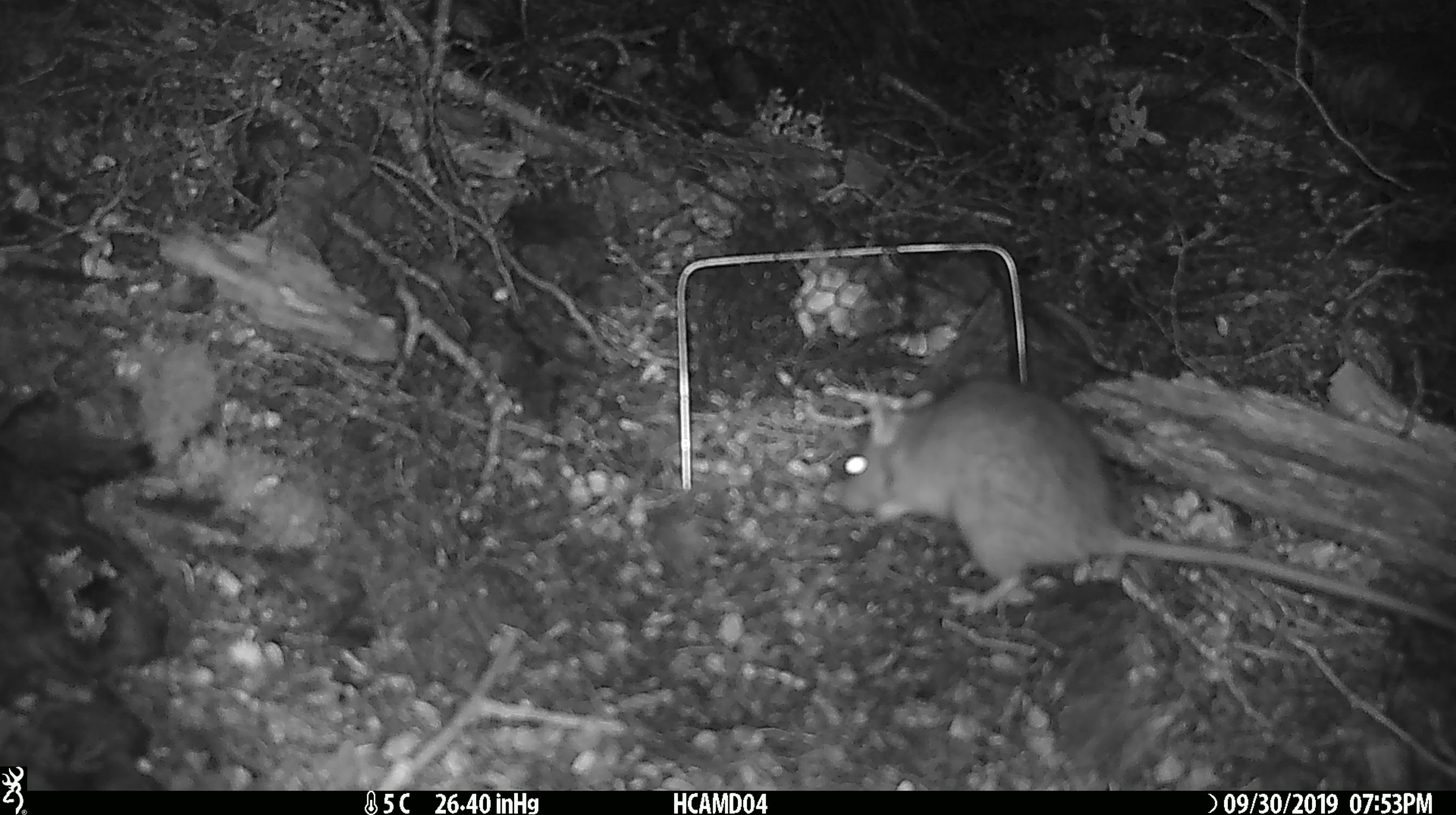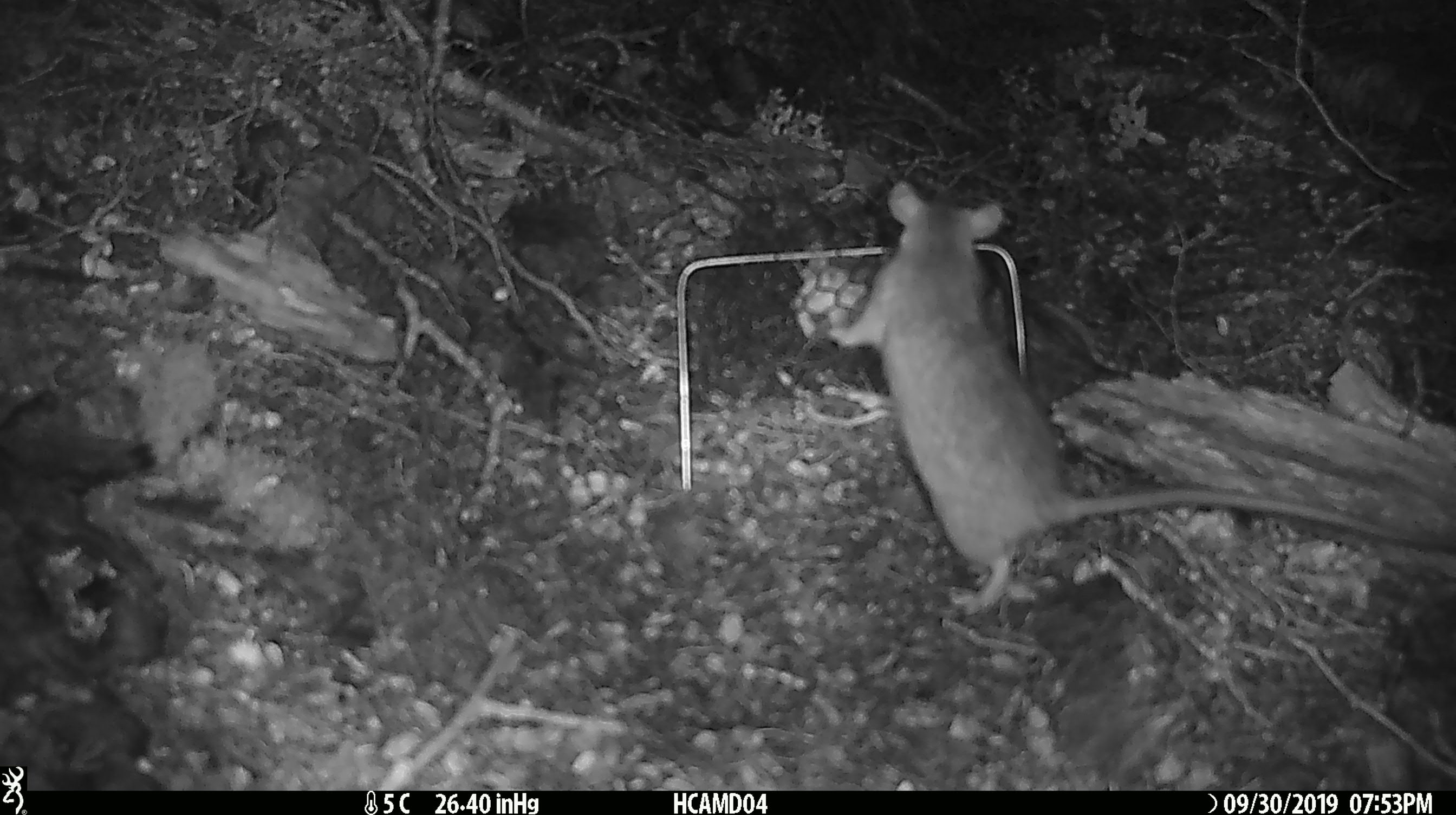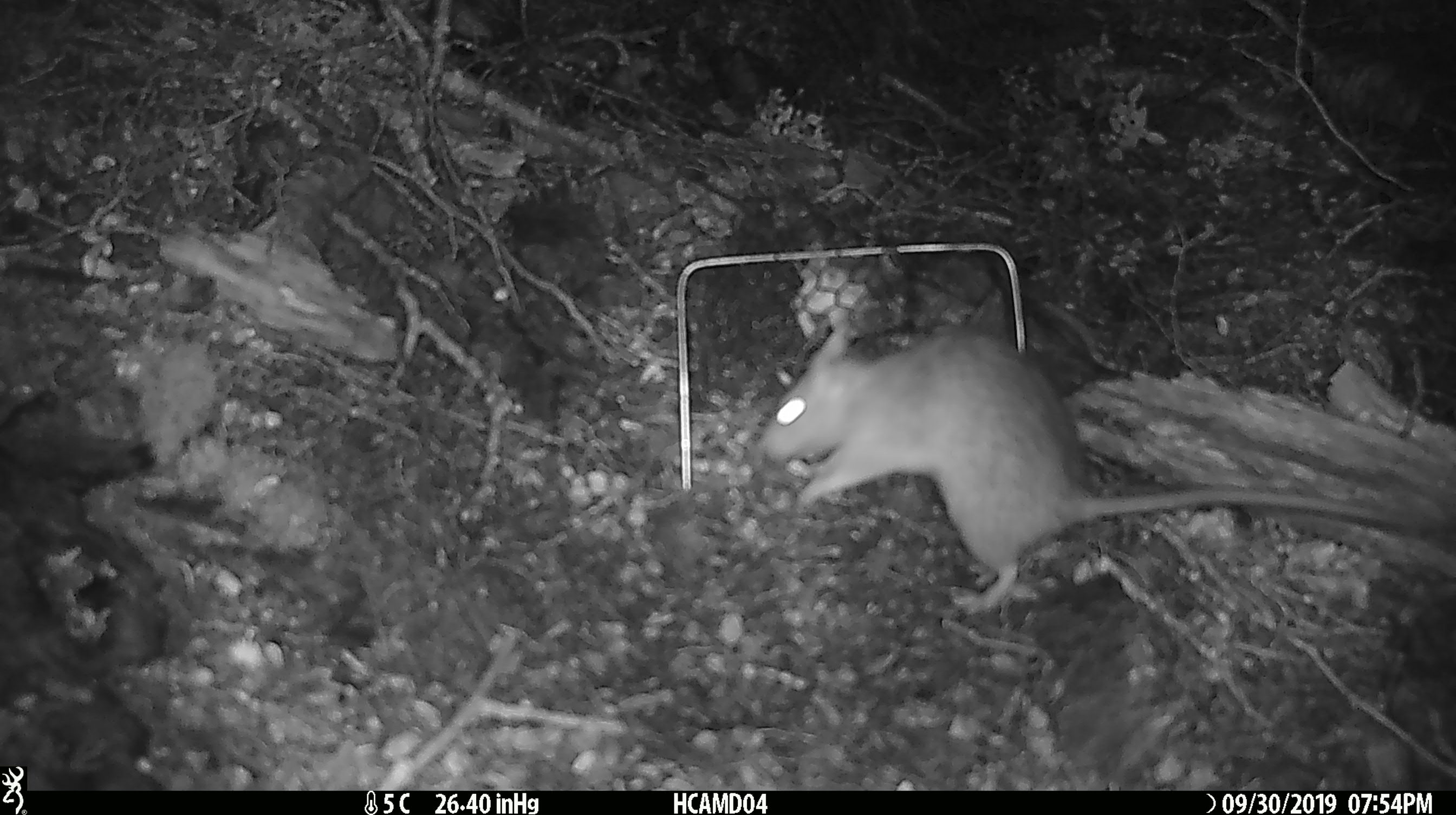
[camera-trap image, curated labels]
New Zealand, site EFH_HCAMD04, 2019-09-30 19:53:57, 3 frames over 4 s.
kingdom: Animalia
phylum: Chordata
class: Mammalia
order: Rodentia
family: Muridae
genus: Rattus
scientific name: Rattus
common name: rat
Rat (Rattus).